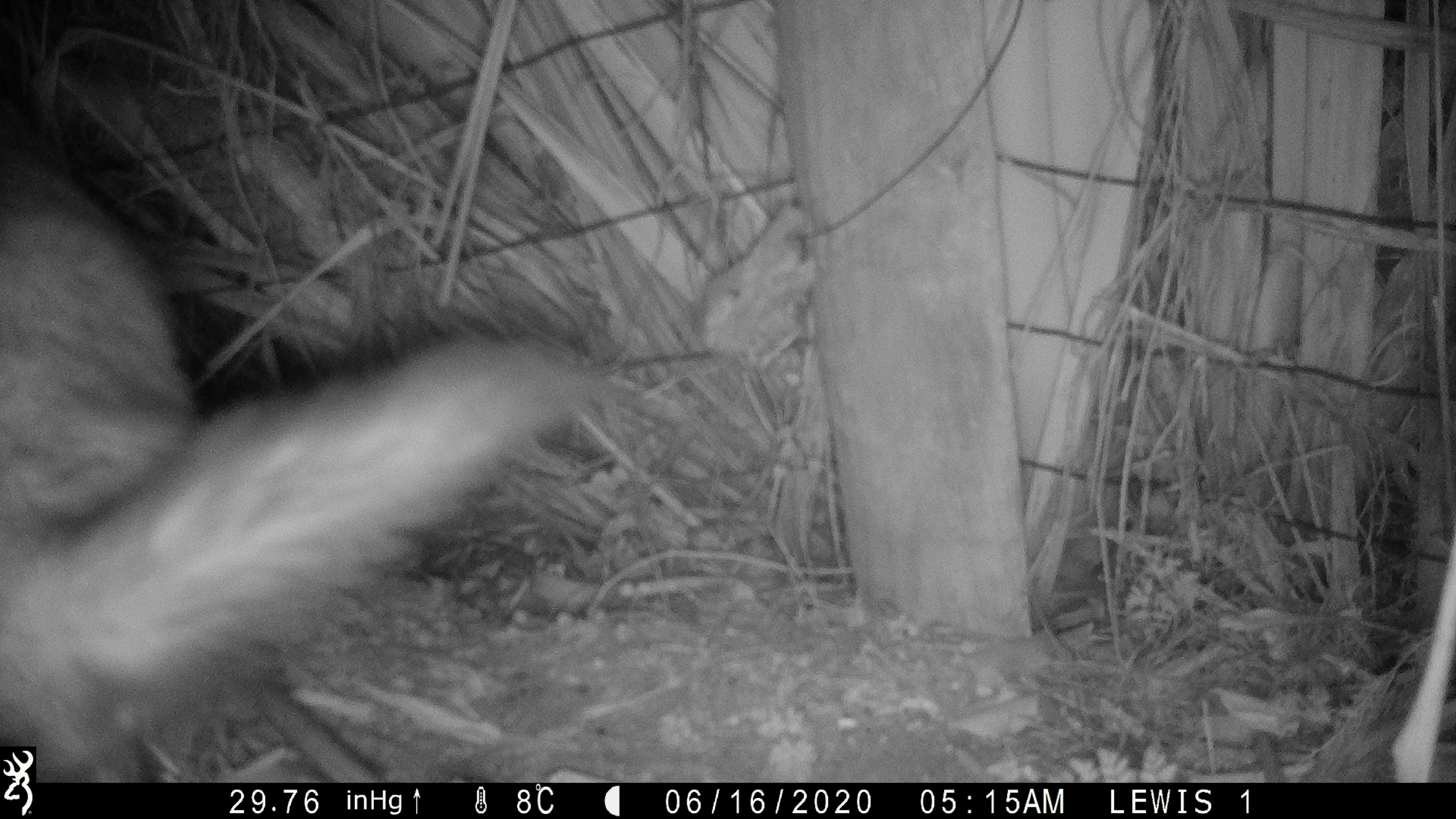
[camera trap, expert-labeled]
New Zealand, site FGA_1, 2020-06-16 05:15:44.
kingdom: Animalia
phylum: Chordata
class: Mammalia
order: Carnivora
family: Mustelidae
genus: Mustela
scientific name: Mustela furo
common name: ferret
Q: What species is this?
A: Ferret (Mustela furo).